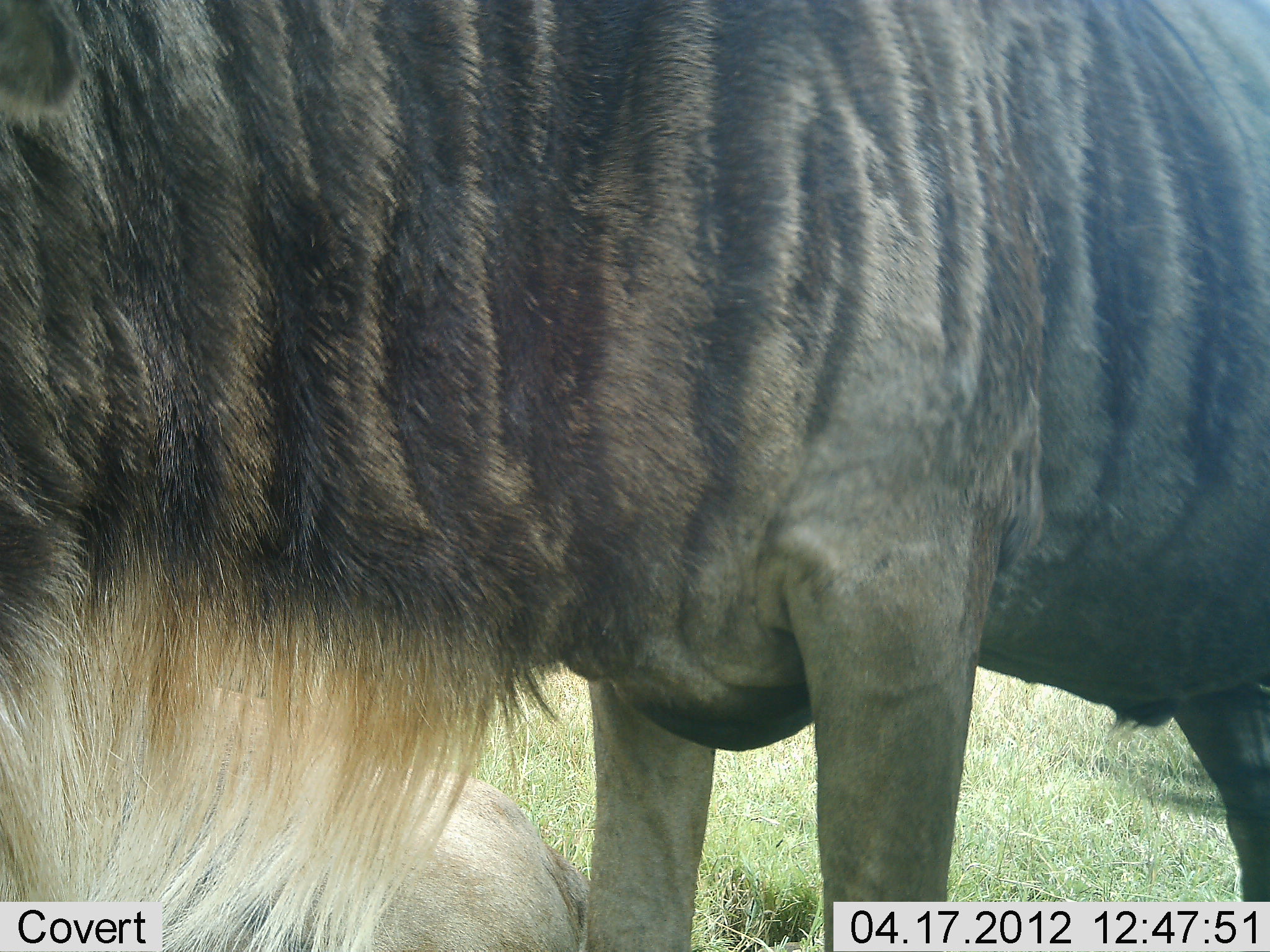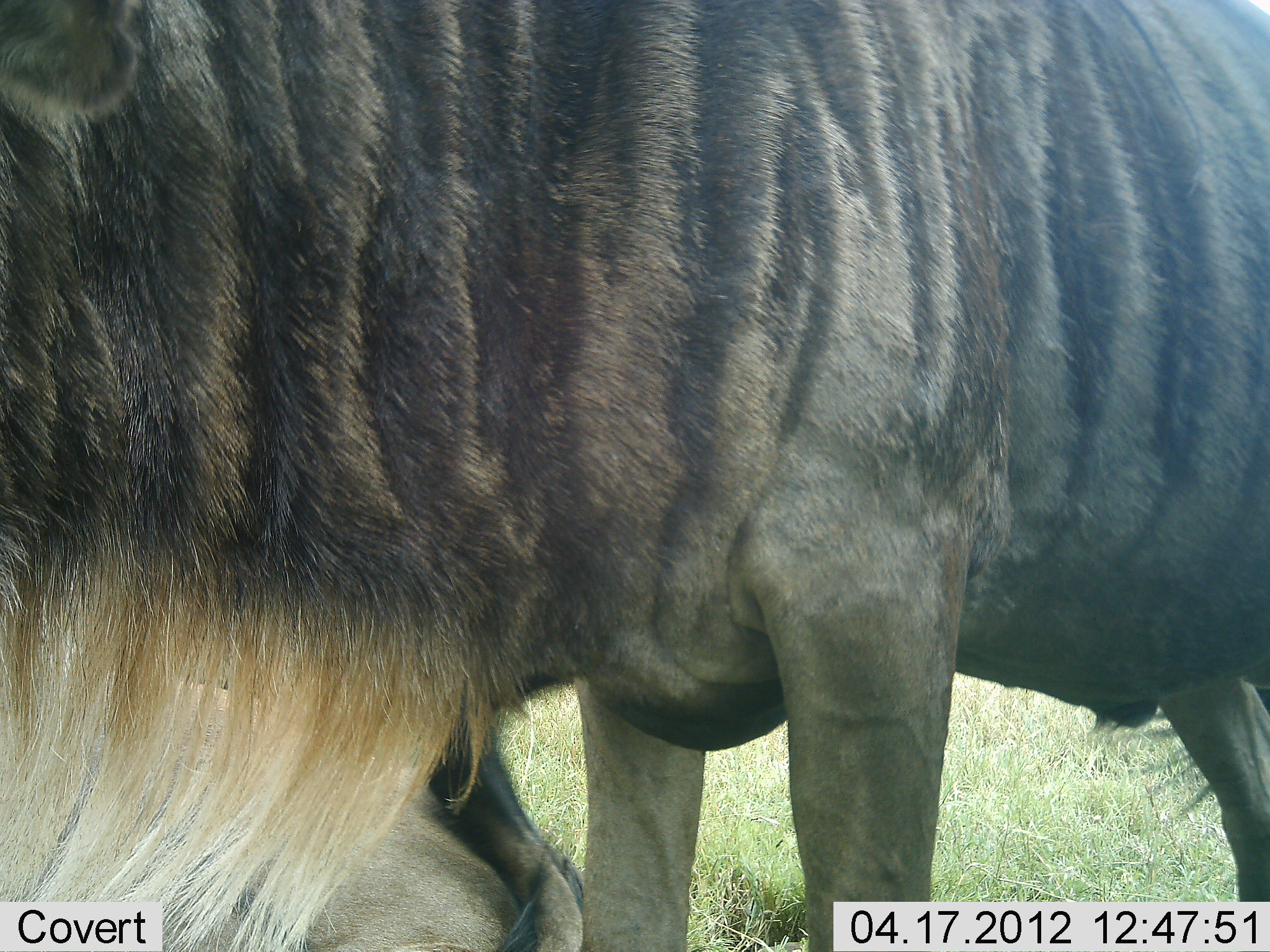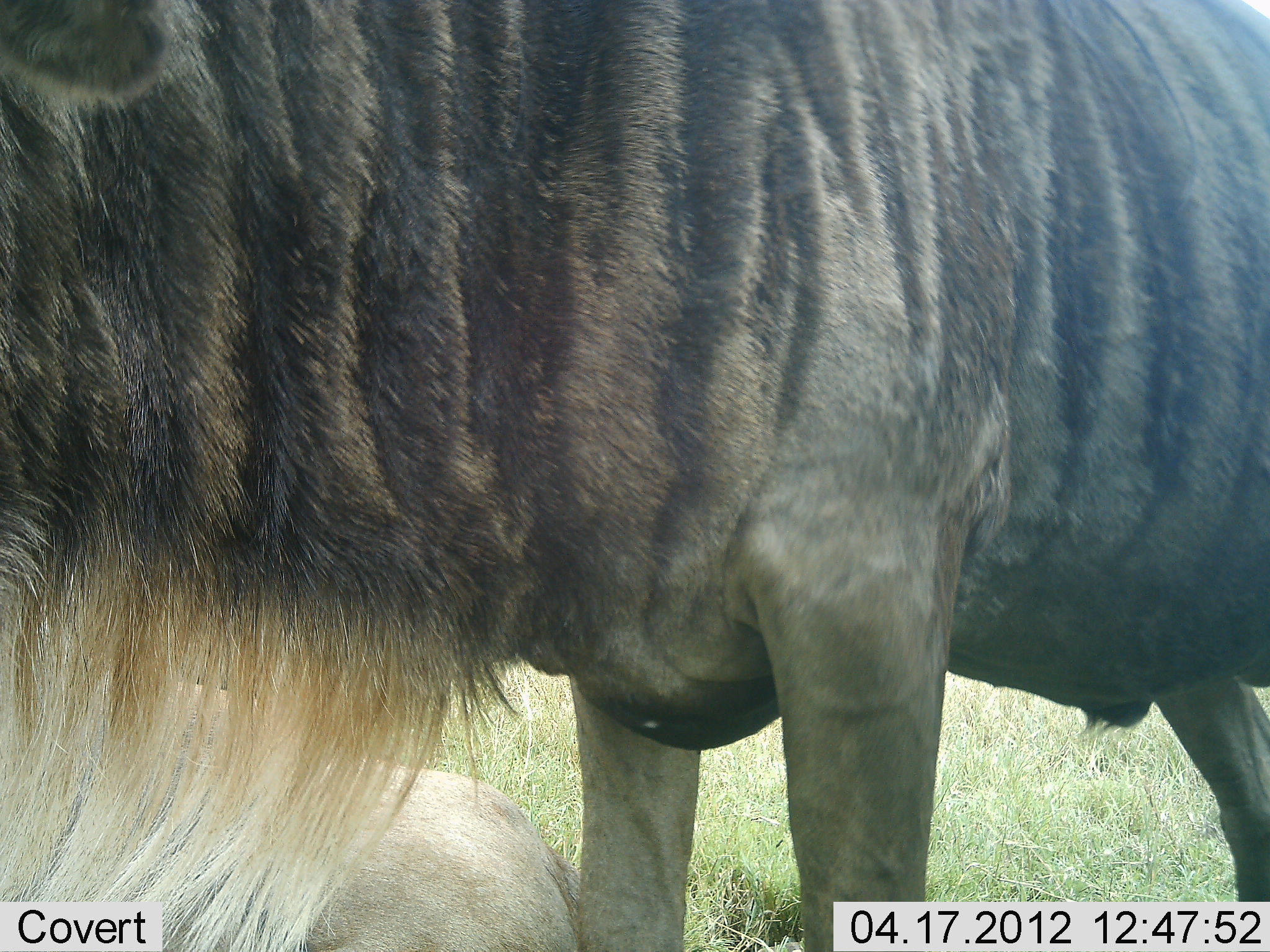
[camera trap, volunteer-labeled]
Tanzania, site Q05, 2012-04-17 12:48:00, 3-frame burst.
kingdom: Animalia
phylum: Chordata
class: Mammalia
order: Artiodactyla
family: Bovidae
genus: Connochaetes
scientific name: Connochaetes taurinus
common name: blue wildebeest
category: wildebeest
Wildebeest (blue wildebeest) (Connochaetes taurinus), count 2. Behavior (volunteer vote fractions): standing 91%, resting 43%, moving 13%, interacting 0%. Young present (vote fraction): 0%. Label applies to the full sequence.